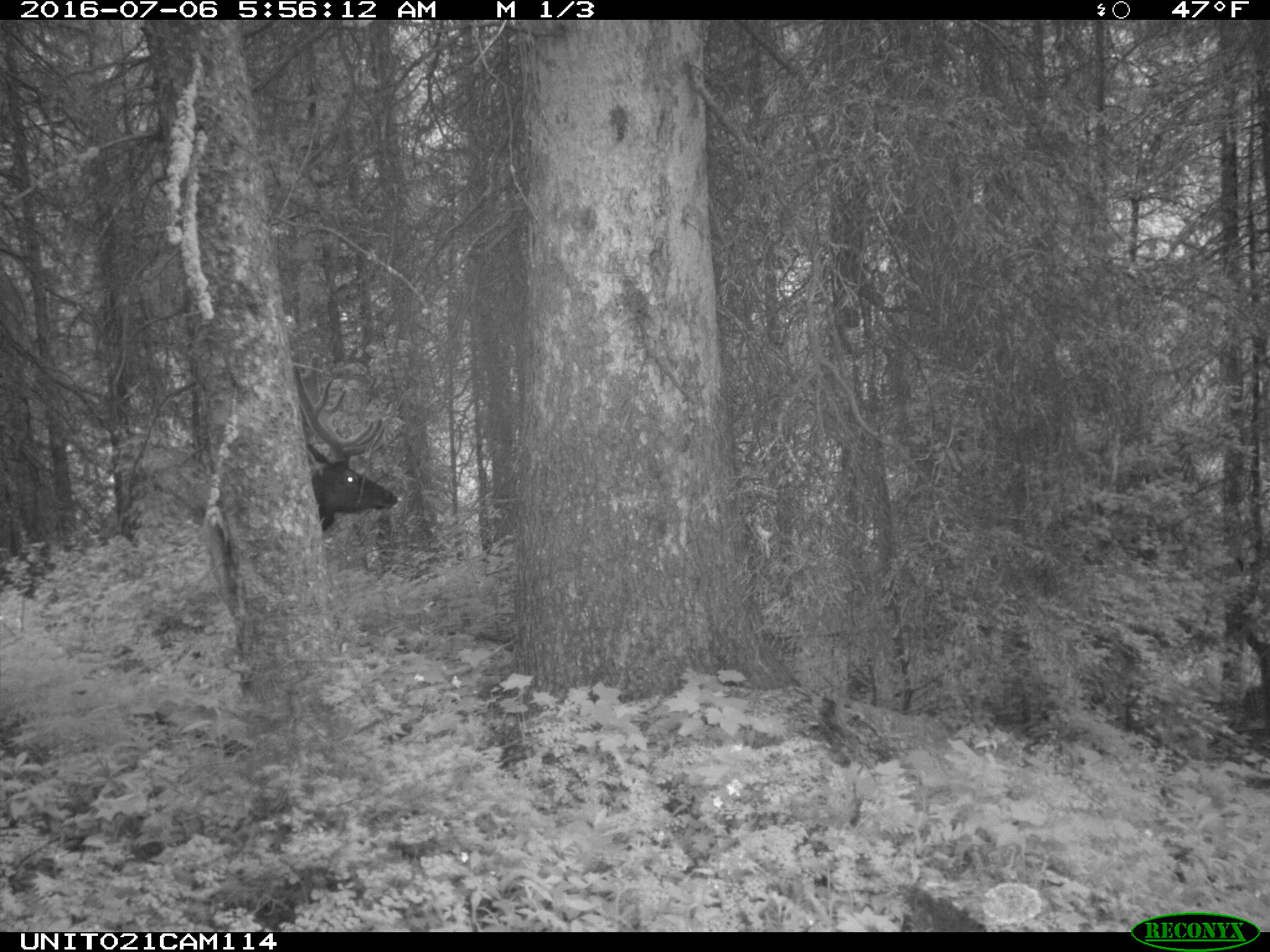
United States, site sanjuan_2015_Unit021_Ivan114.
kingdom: Animalia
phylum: Chordata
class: Mammalia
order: Artiodactyla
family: Cervidae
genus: Cervus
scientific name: Cervus elaphus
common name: red deer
Cervus elaphus (red deer).